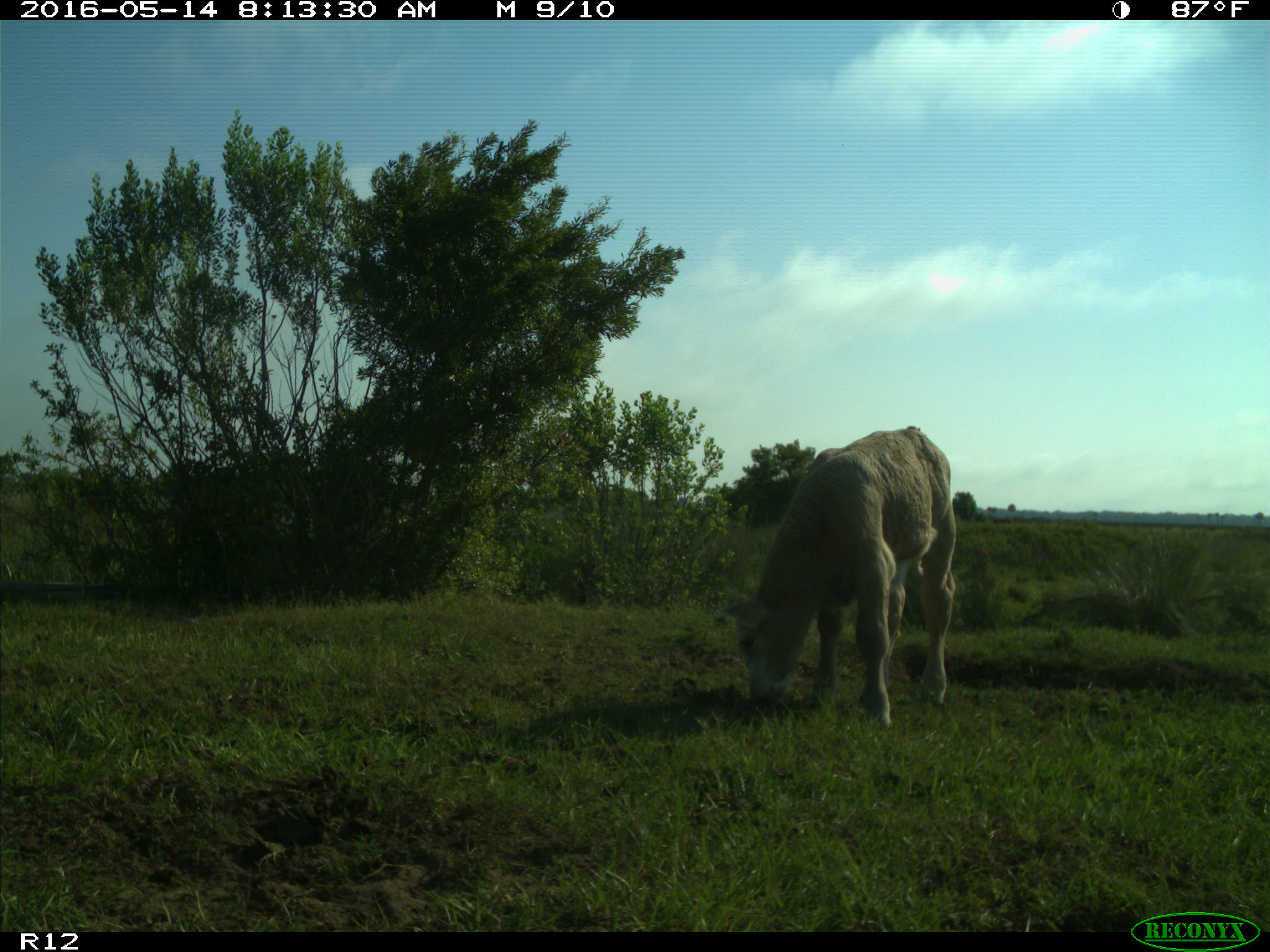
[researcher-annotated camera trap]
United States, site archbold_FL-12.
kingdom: Animalia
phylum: Chordata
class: Mammalia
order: Artiodactyla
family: Bovidae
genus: Bos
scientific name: Bos taurus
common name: domestic cow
Bos taurus (domestic cow).